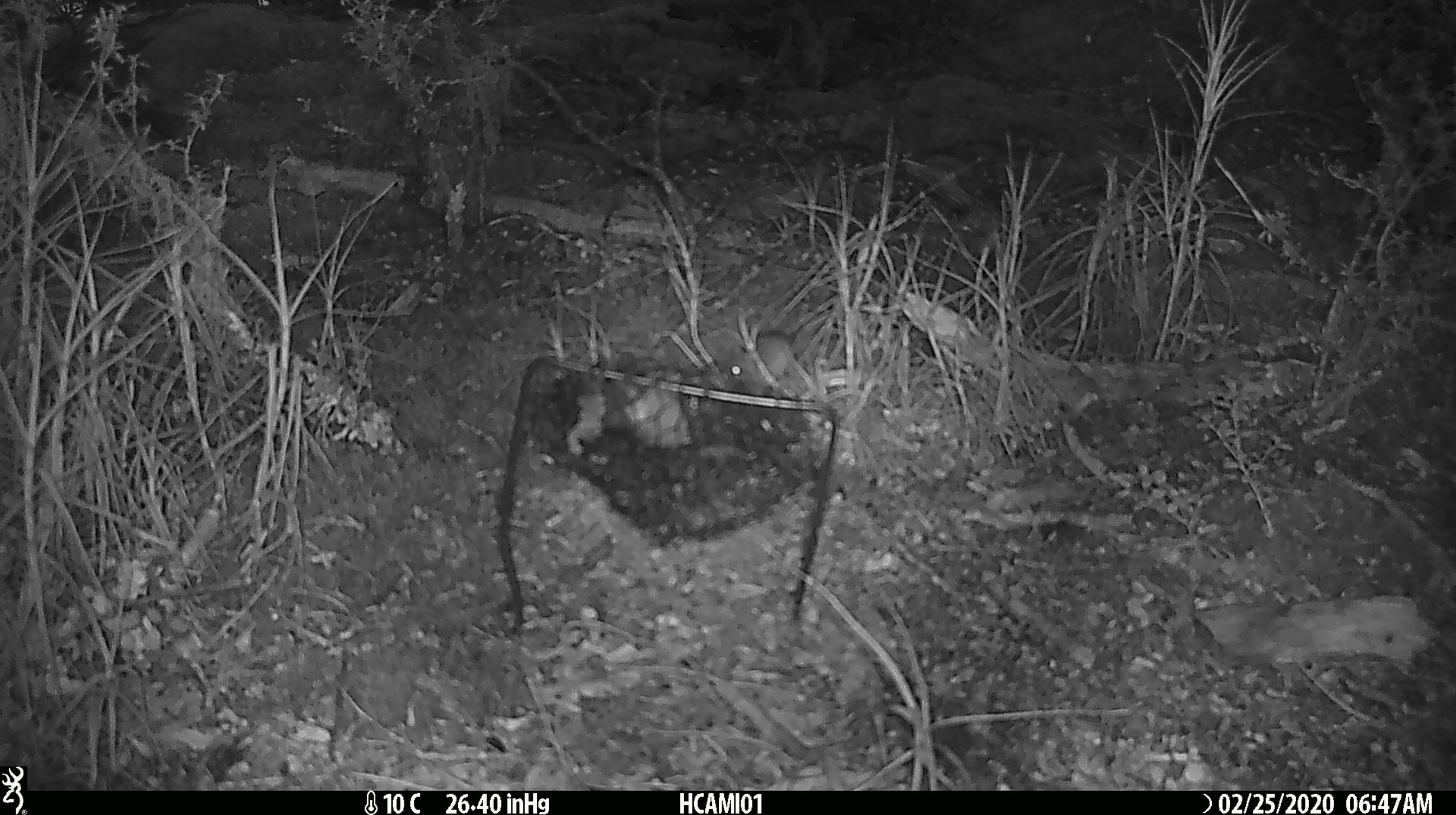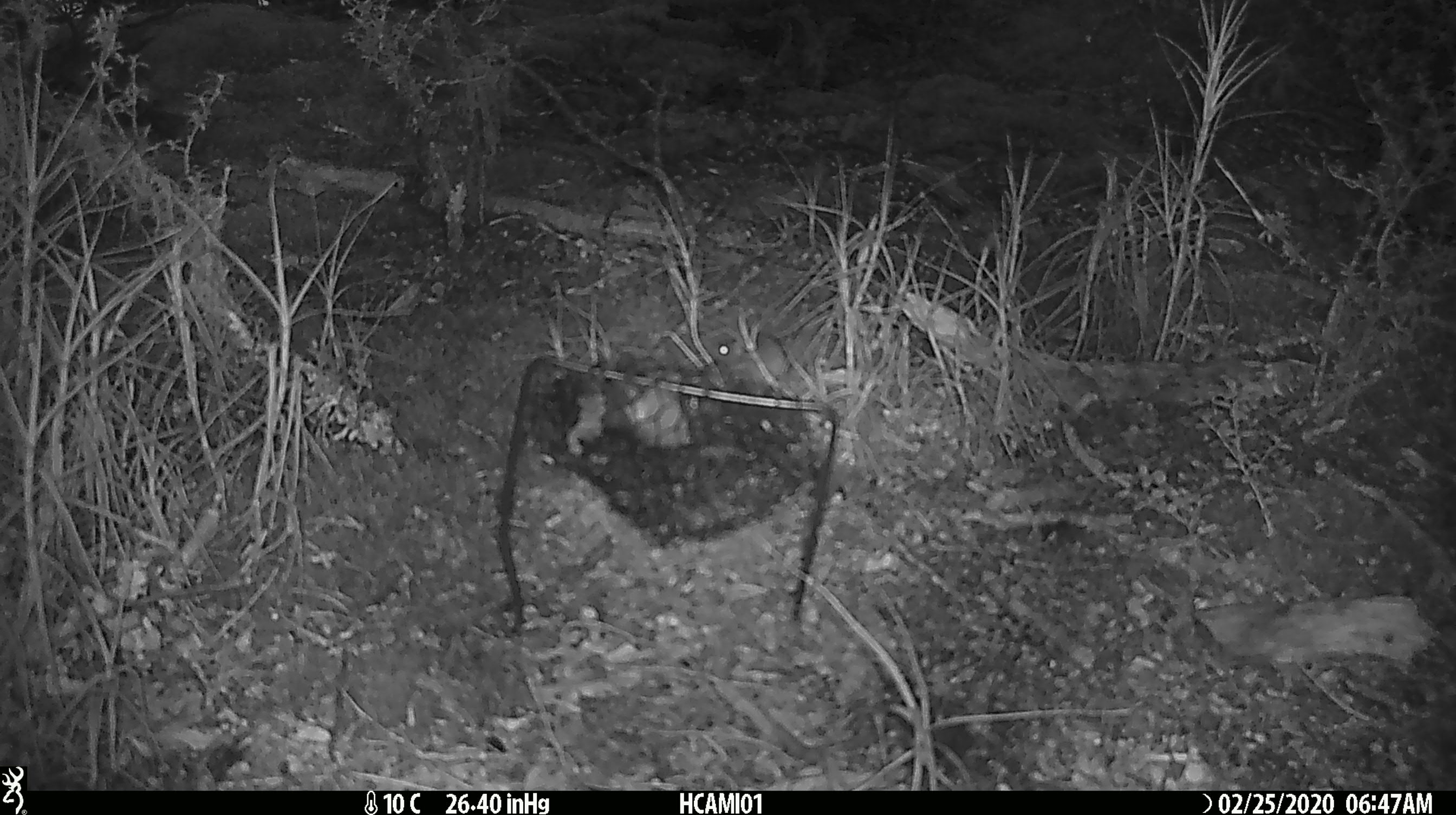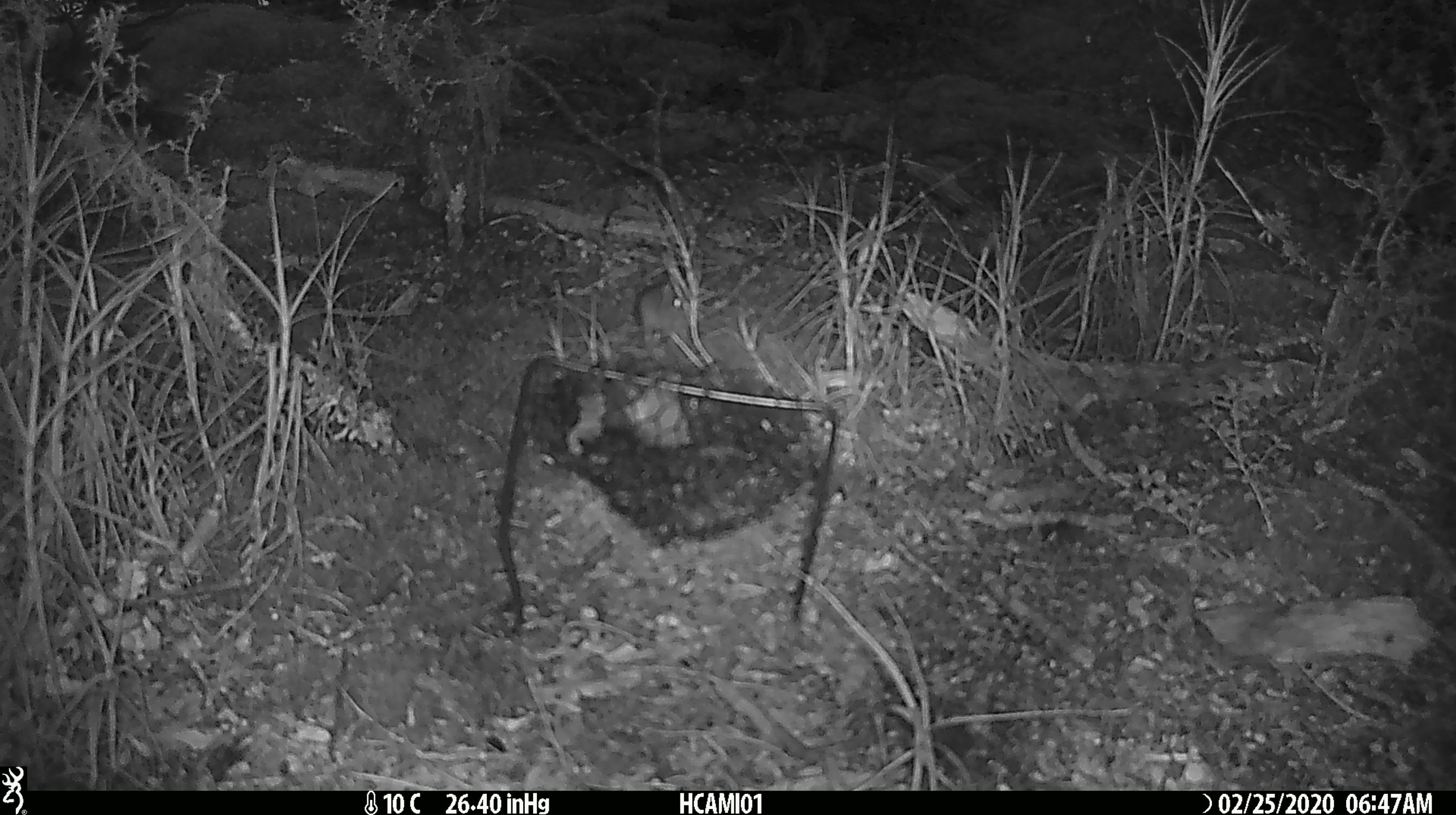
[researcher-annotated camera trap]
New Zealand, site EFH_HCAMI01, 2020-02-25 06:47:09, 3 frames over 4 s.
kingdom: Animalia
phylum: Chordata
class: Mammalia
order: Rodentia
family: Muridae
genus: Mus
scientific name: Mus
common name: mouse